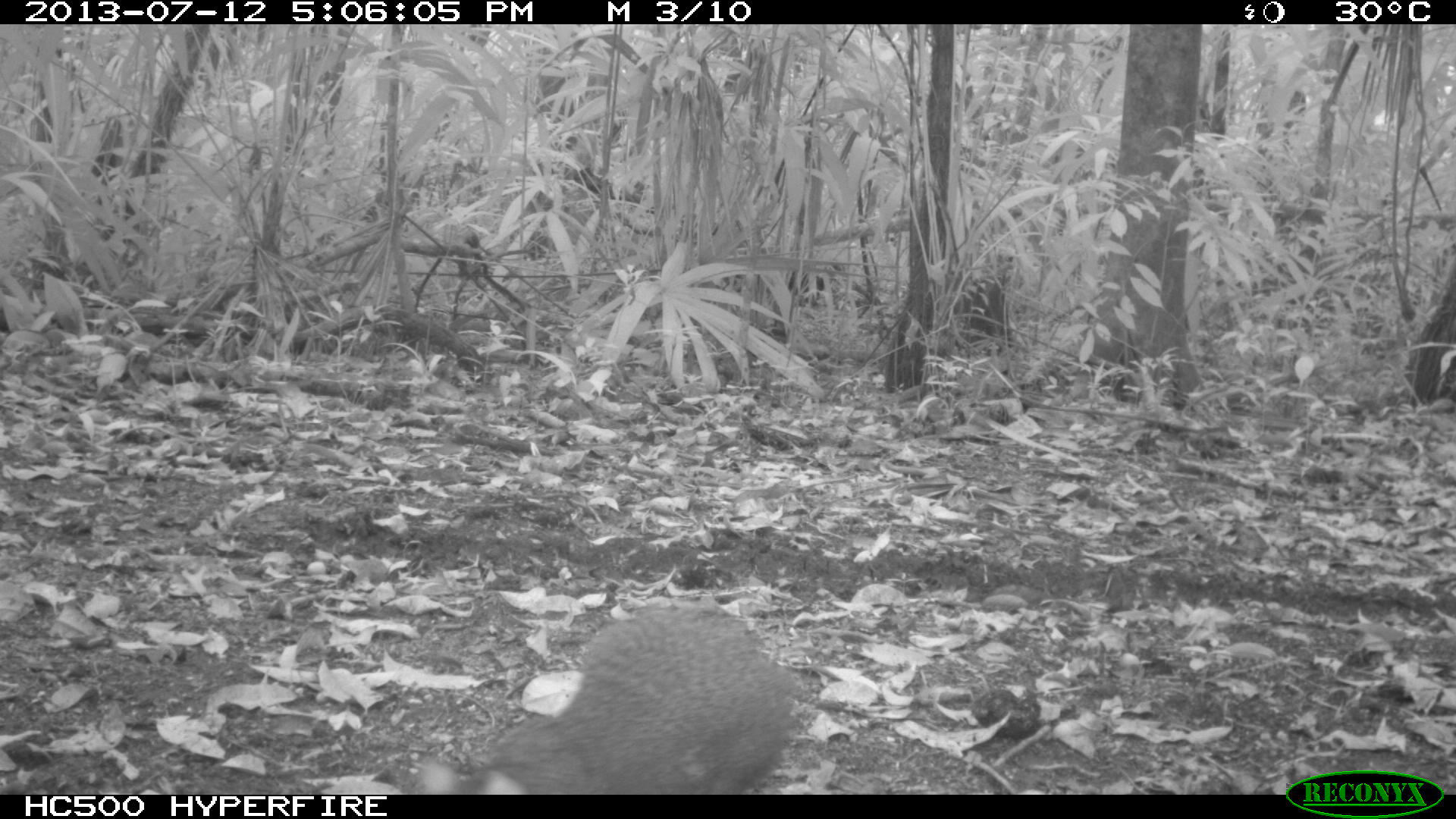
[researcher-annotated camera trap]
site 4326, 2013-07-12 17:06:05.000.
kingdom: Animalia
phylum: Chordata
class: Mammalia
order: Rodentia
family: Dasyproctidae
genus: Dasyprocta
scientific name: Dasyprocta punctata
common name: central american agouti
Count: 1.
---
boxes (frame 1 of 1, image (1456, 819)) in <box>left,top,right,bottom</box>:
dasyprocta punctata: <box>418,609,804,795</box>